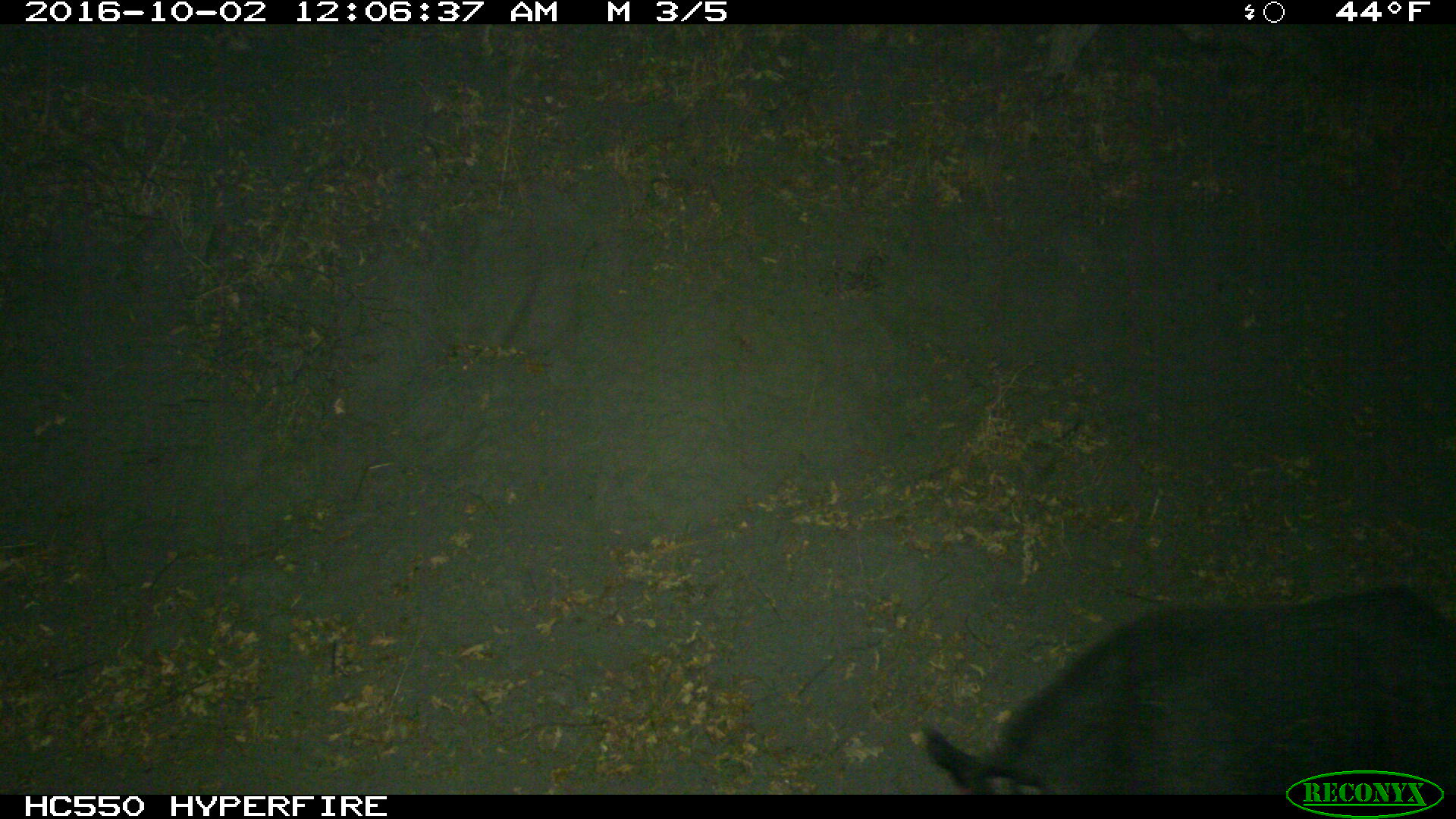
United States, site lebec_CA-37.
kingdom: Animalia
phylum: Chordata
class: Mammalia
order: Artiodactyla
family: Suidae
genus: Sus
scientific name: Sus scrofa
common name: wild boar